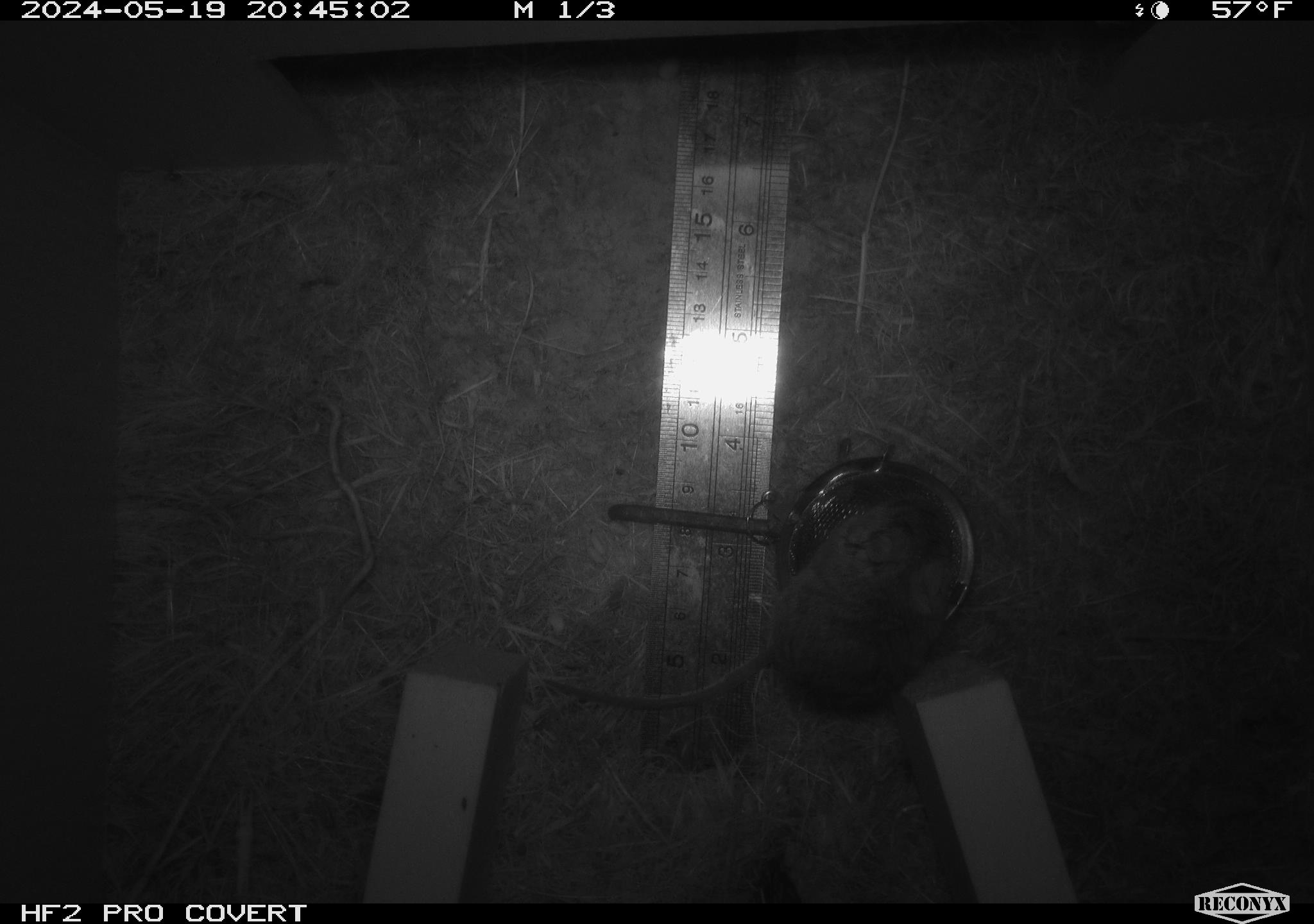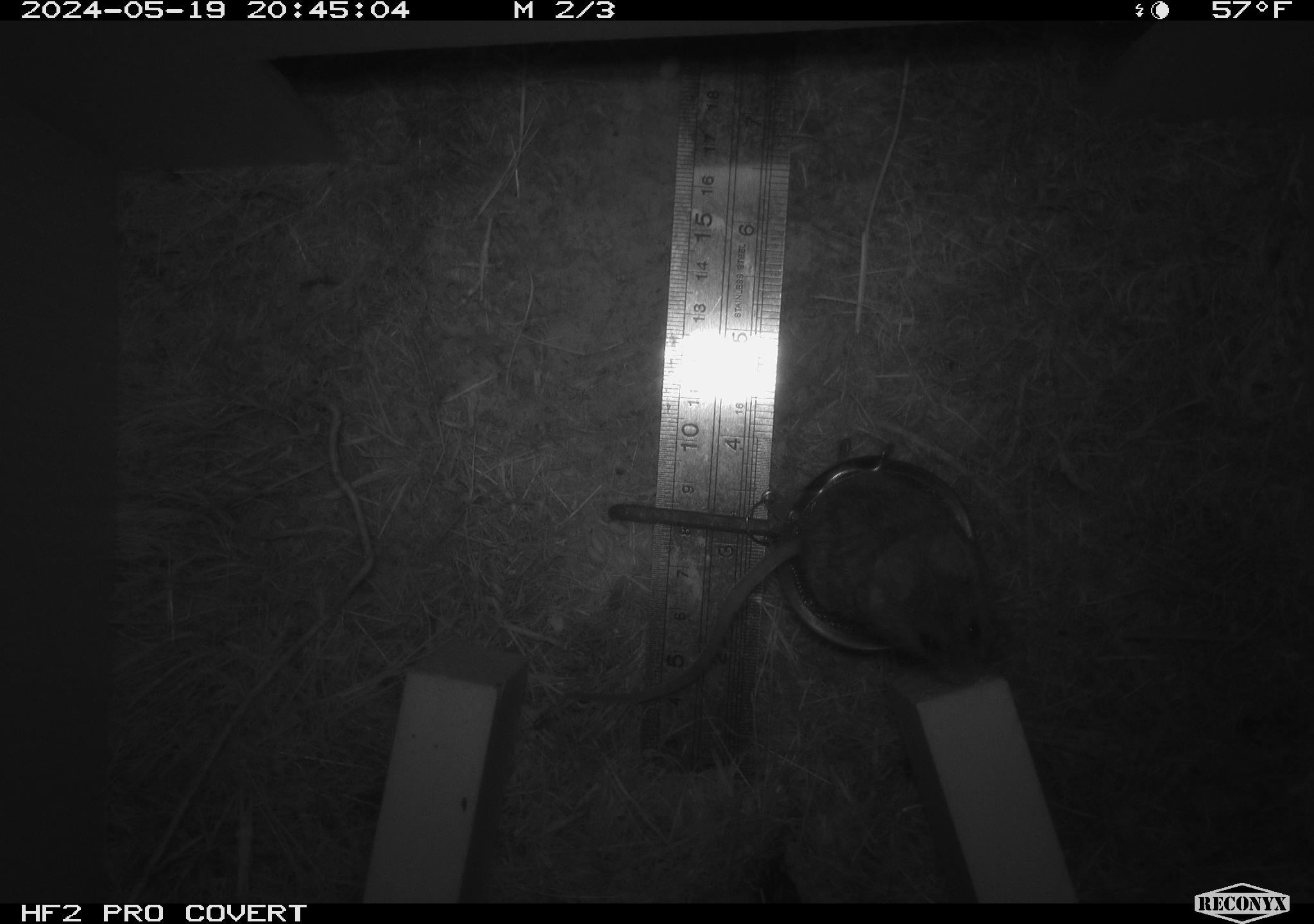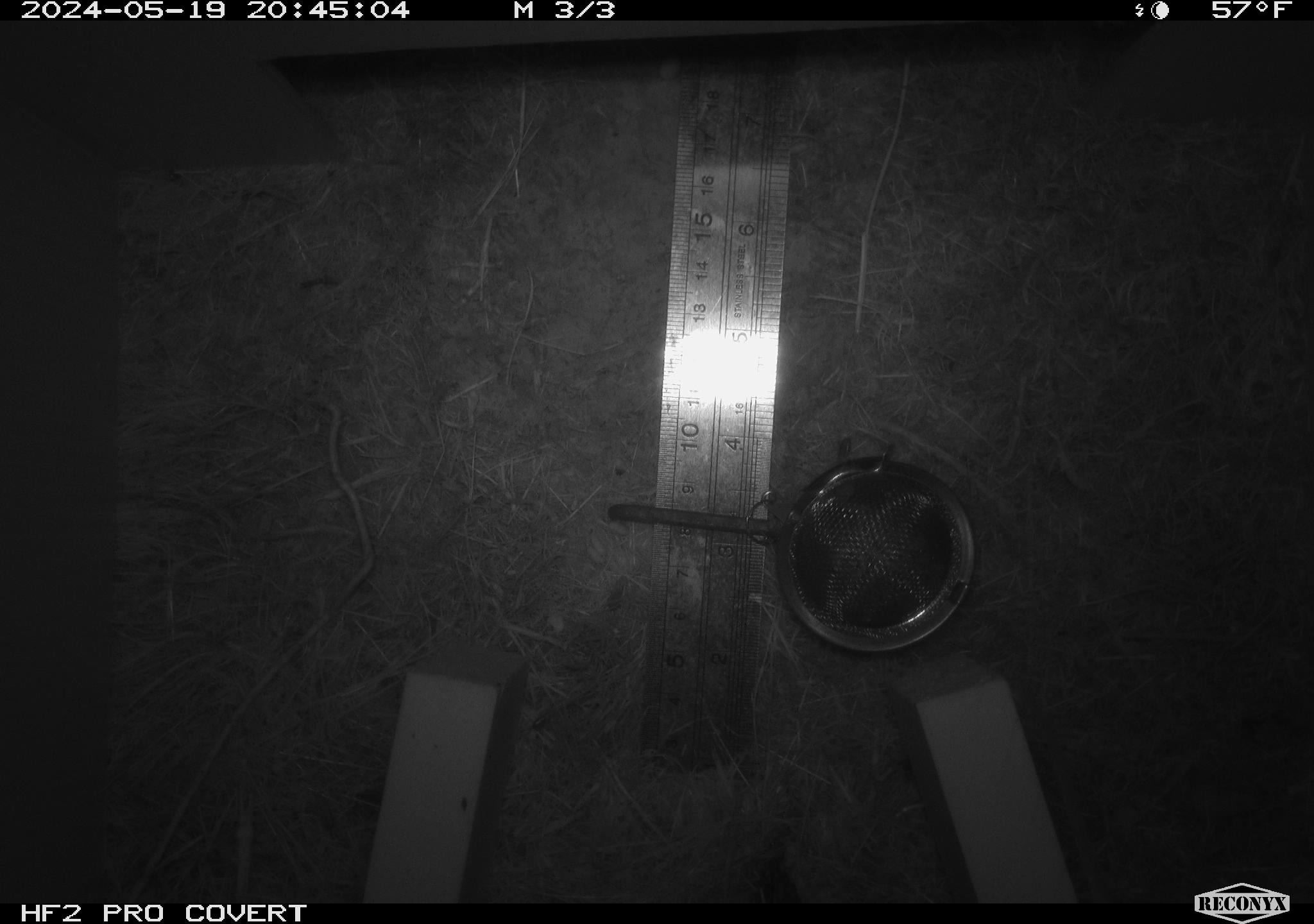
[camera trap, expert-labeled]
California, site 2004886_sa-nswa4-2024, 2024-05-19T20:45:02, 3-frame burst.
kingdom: Animalia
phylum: Chordata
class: Mammalia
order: Rodentia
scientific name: Rodentia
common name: rodent